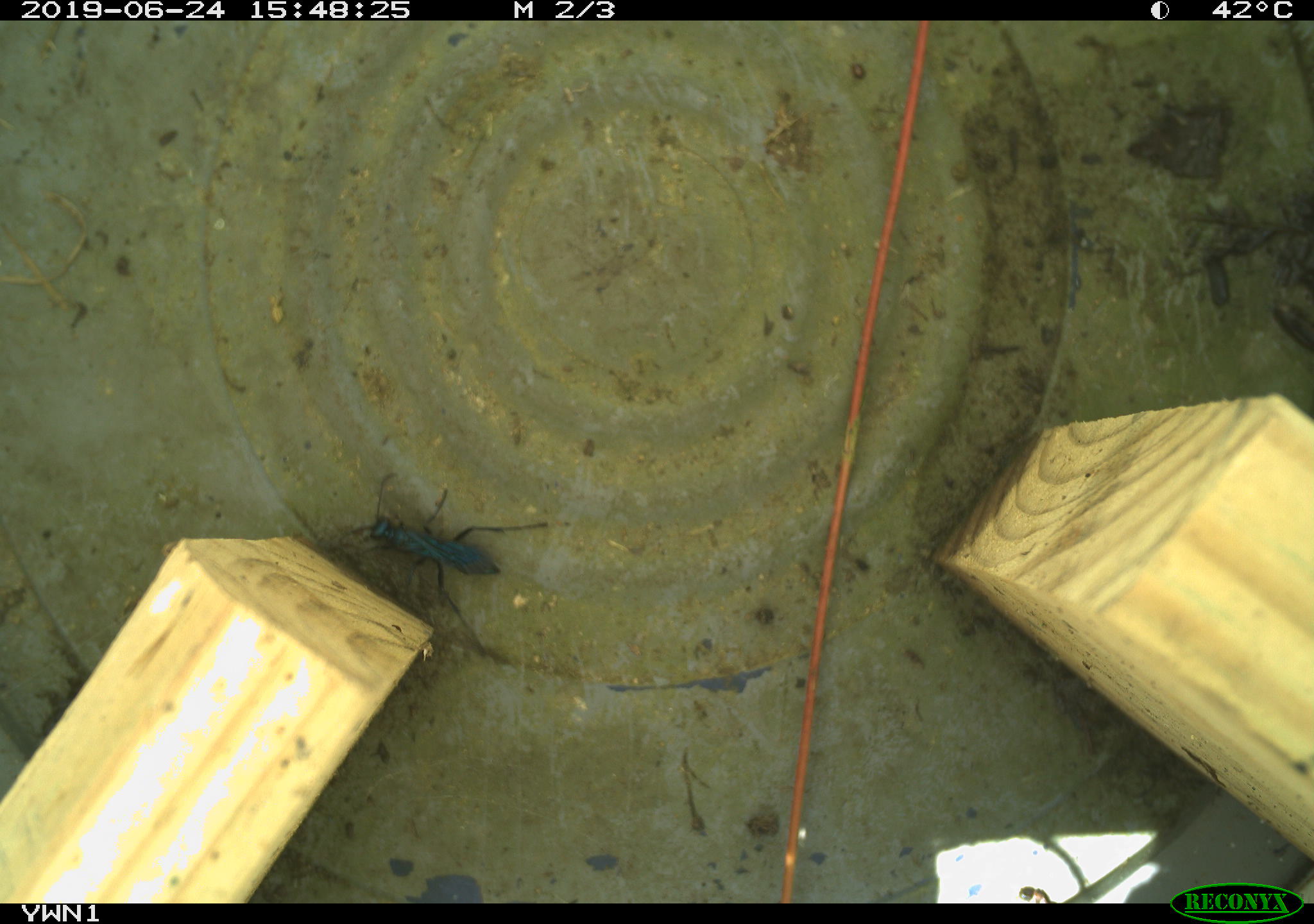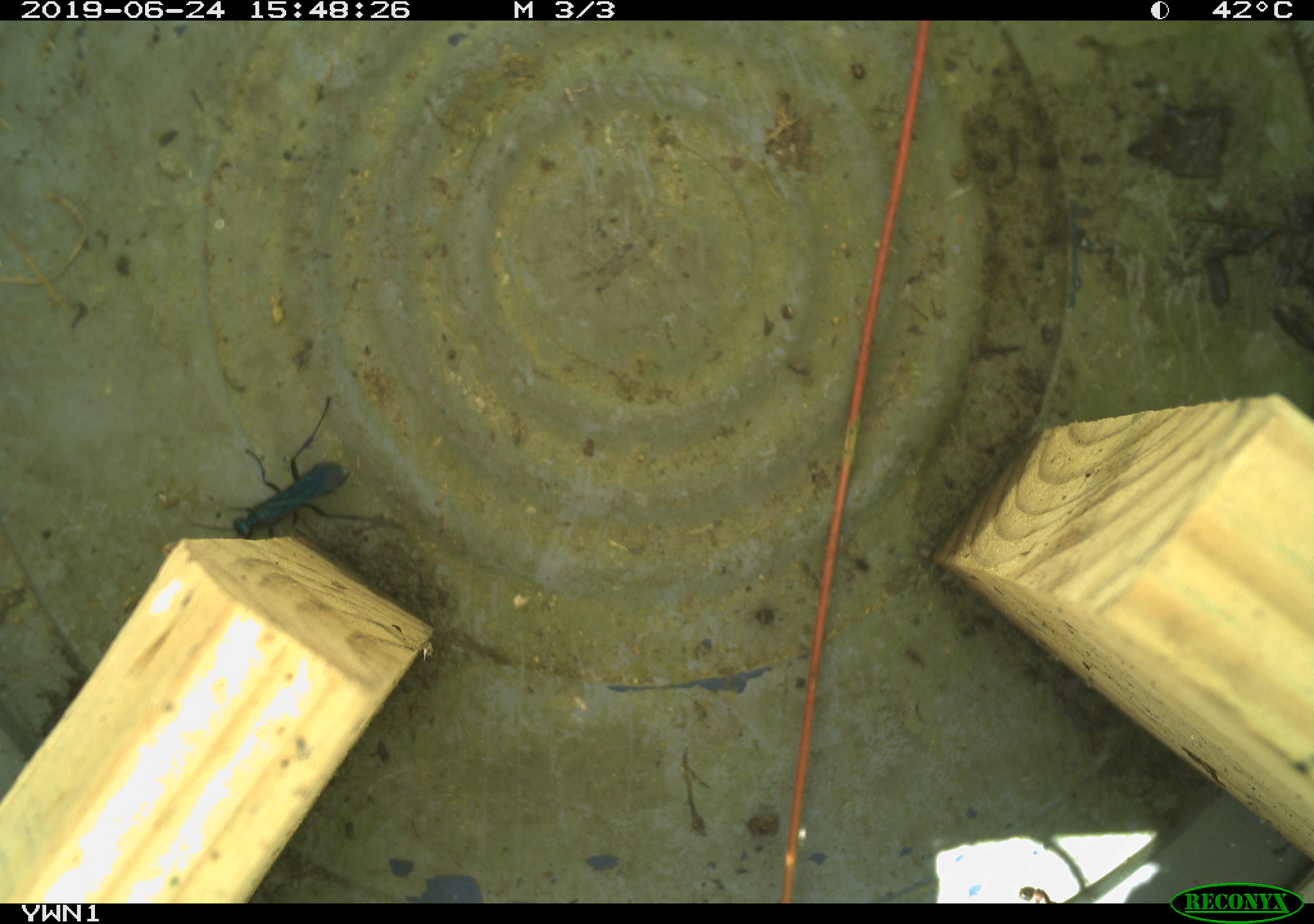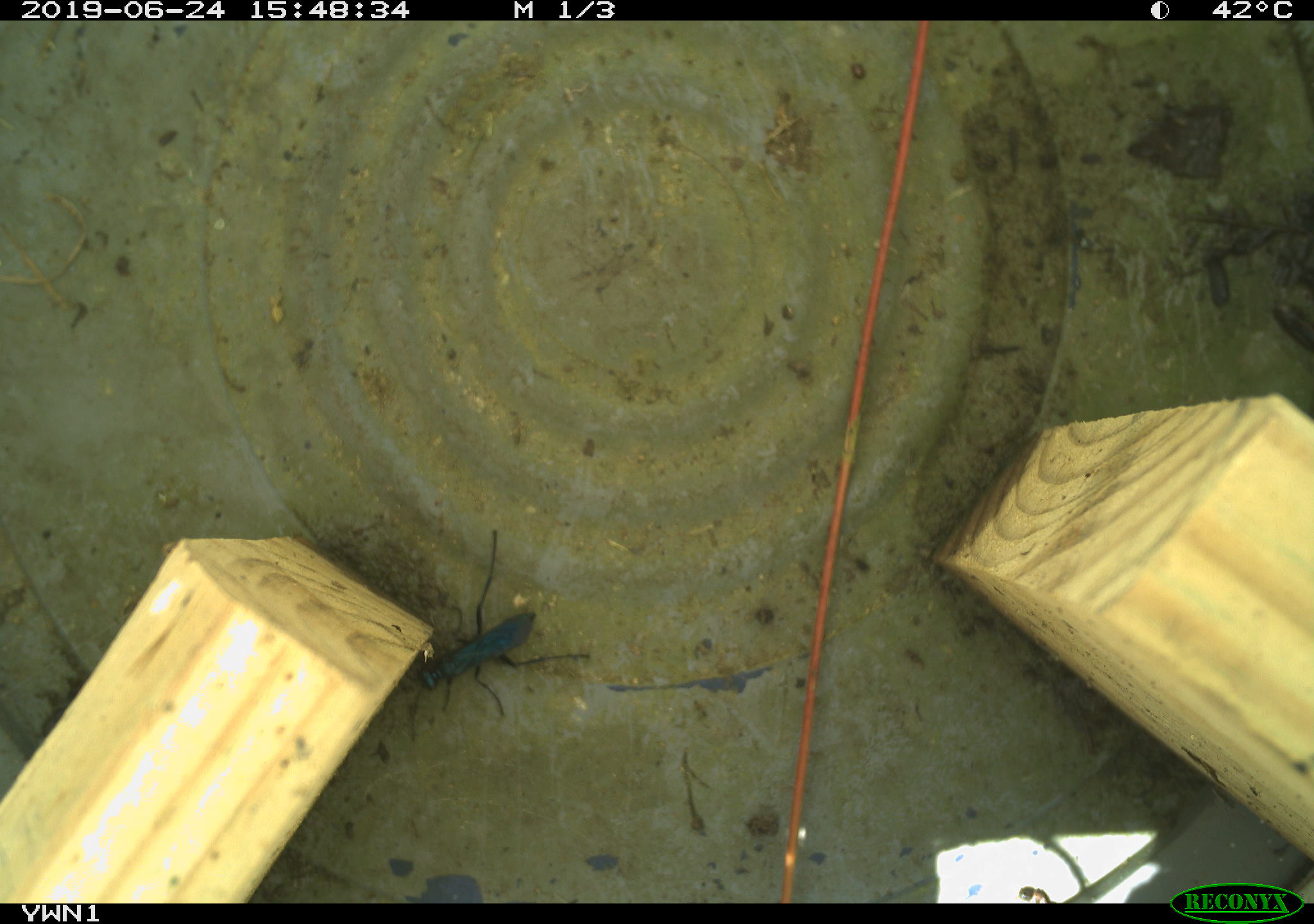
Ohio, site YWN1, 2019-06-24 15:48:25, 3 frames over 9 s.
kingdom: Animalia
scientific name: Animalia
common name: animal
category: invertebrate